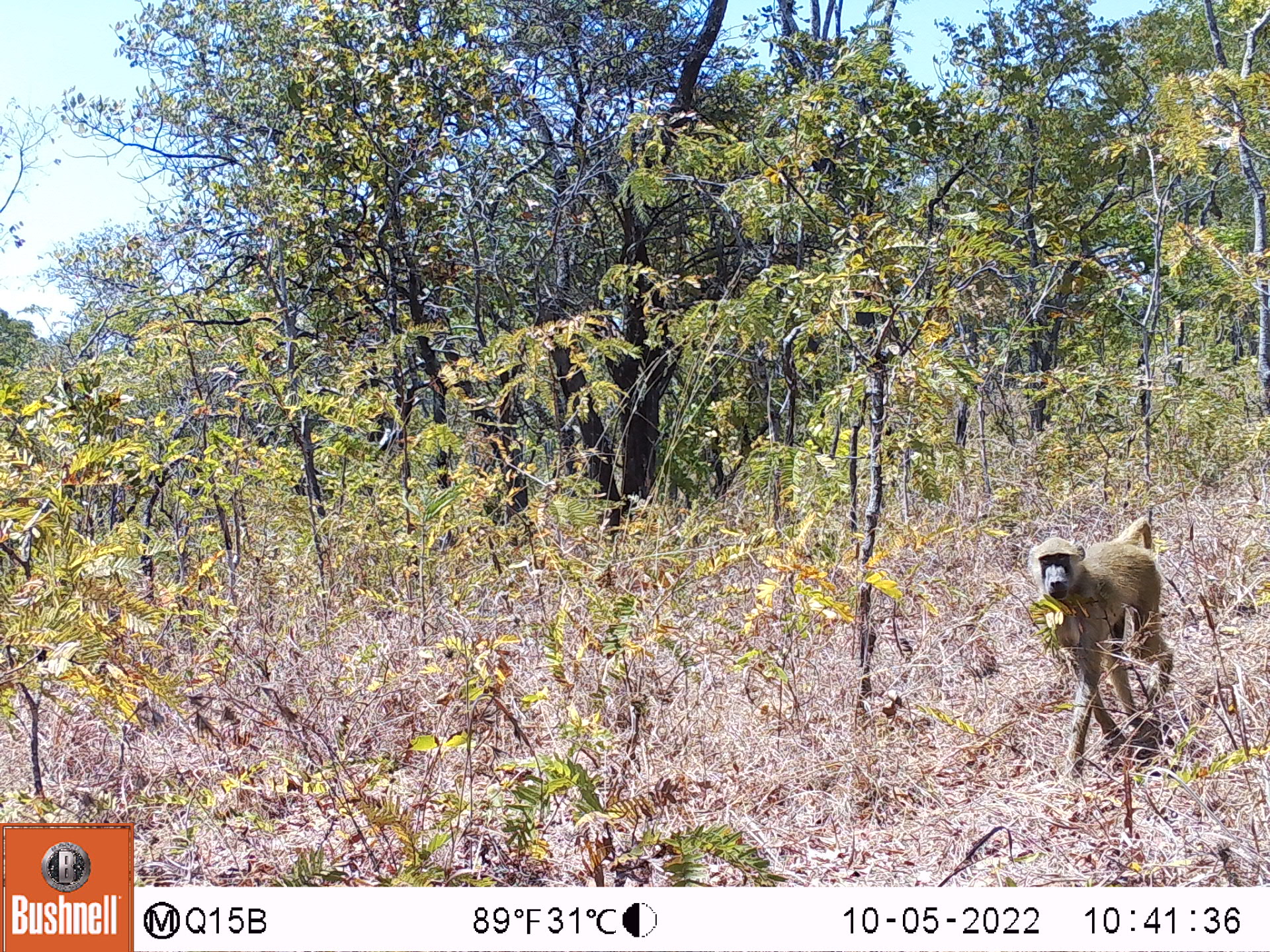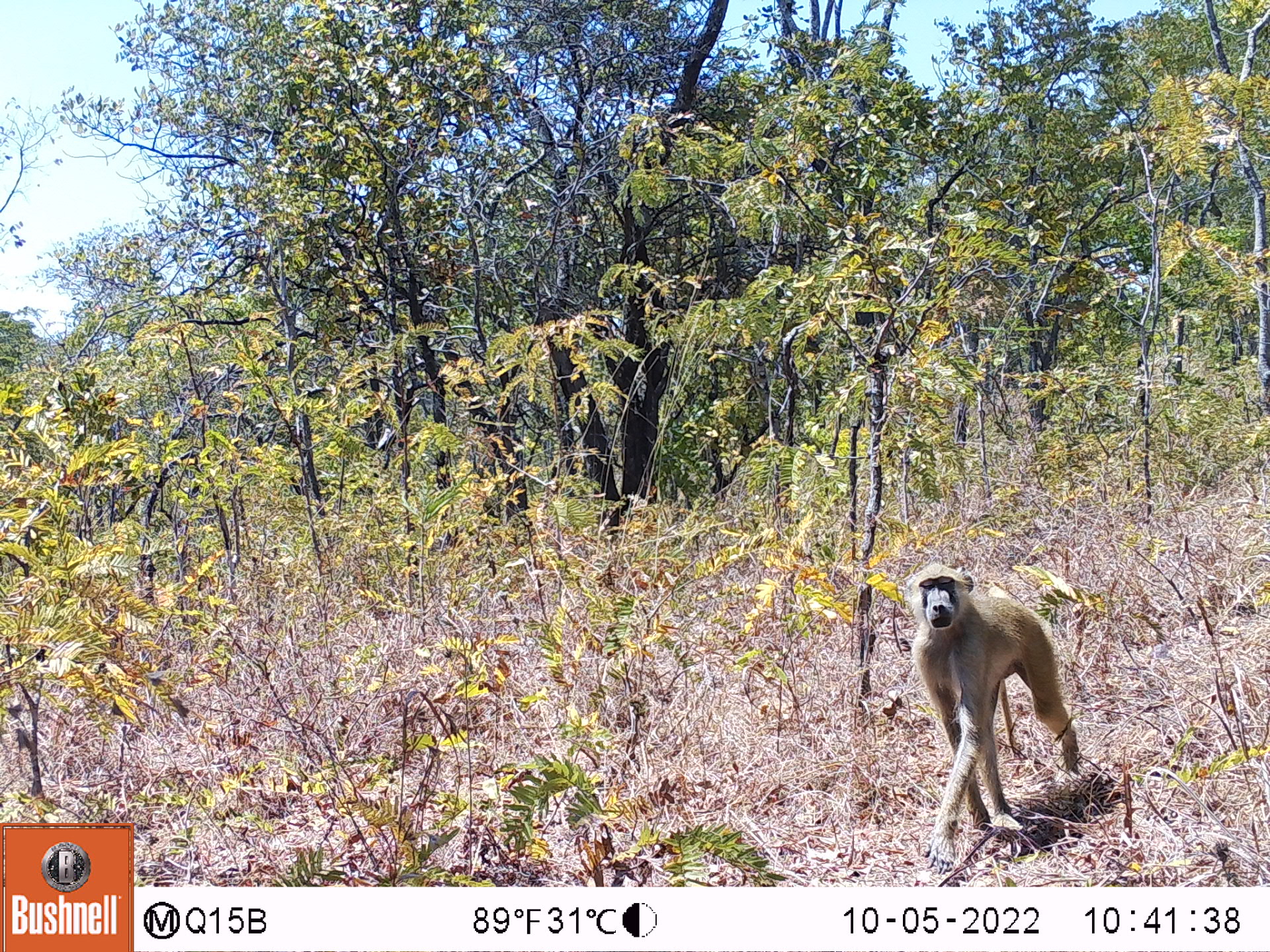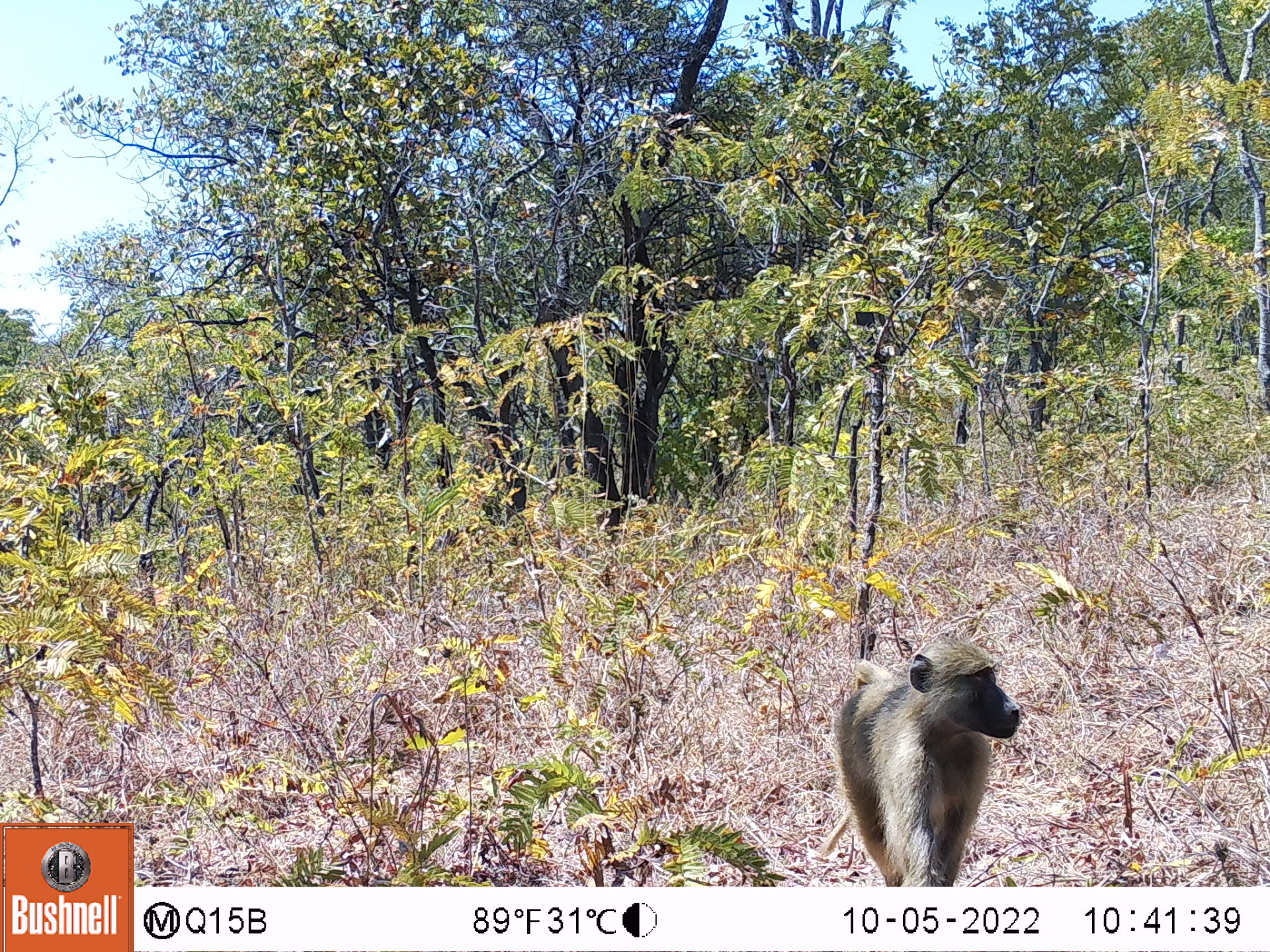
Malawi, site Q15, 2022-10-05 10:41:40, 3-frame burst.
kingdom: Animalia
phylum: Chordata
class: Mammalia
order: Primates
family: Cercopithecidae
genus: Papio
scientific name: Papio cynocephalus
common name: yellow baboon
Yellow baboon (Papio cynocephalus), count 1.